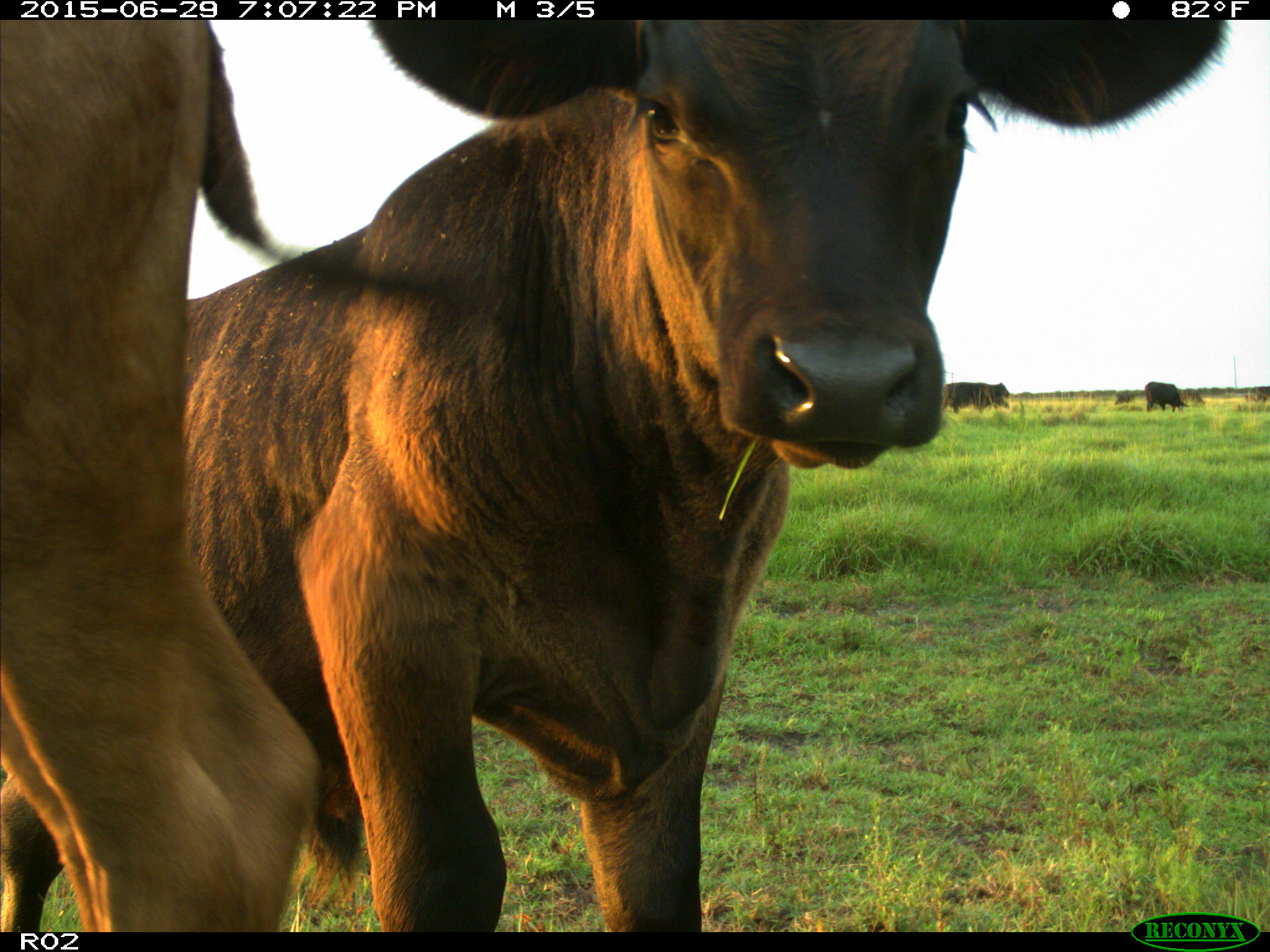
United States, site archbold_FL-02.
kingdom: Animalia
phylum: Chordata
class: Mammalia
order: Artiodactyla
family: Bovidae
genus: Bos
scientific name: Bos taurus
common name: domestic cow